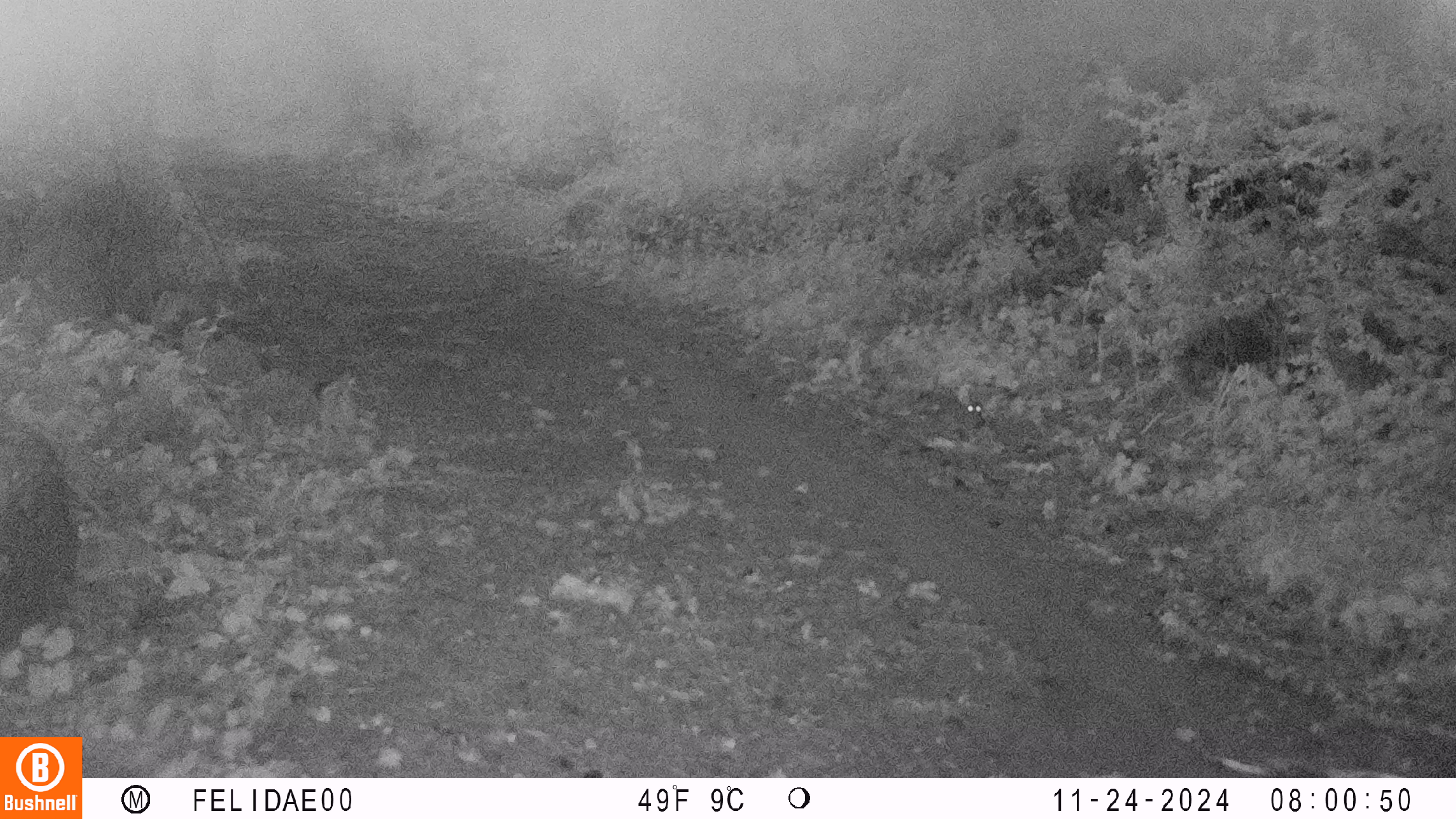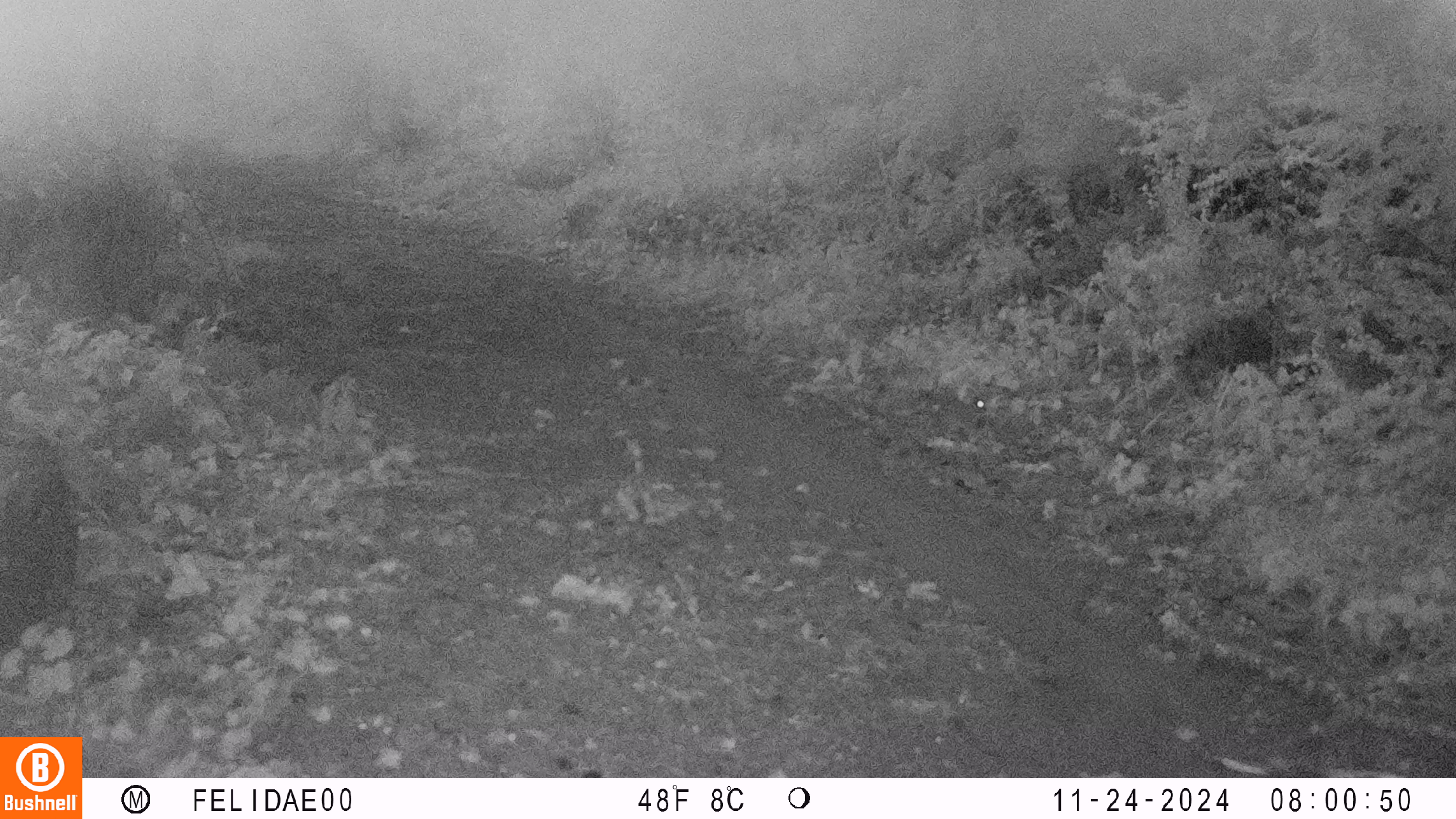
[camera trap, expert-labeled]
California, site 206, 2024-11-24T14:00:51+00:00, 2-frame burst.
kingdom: Animalia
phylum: Chordata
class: Mammalia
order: Lagomorpha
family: Leporidae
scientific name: Leporidae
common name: rabbit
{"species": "rabbit (Leporidae)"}